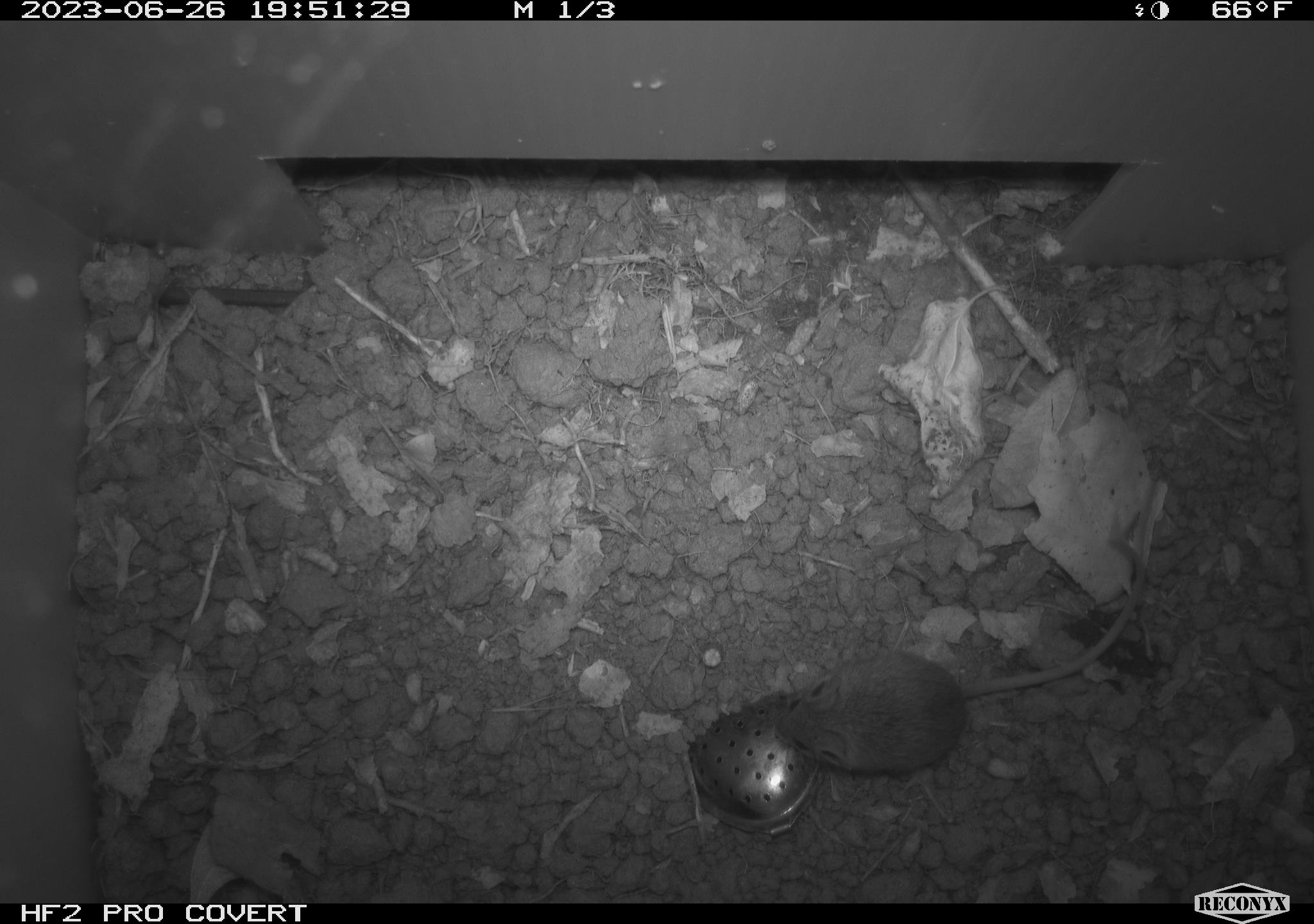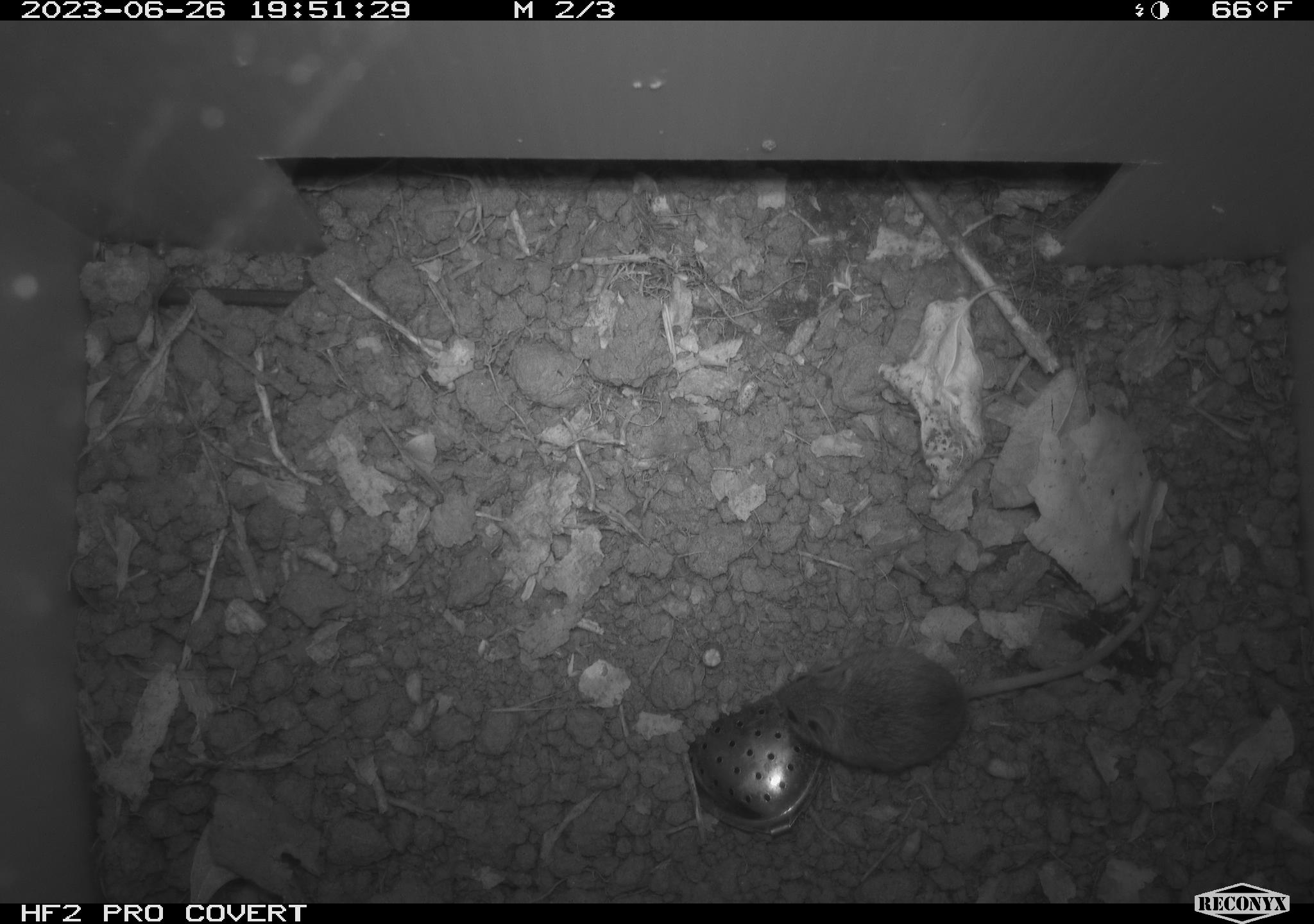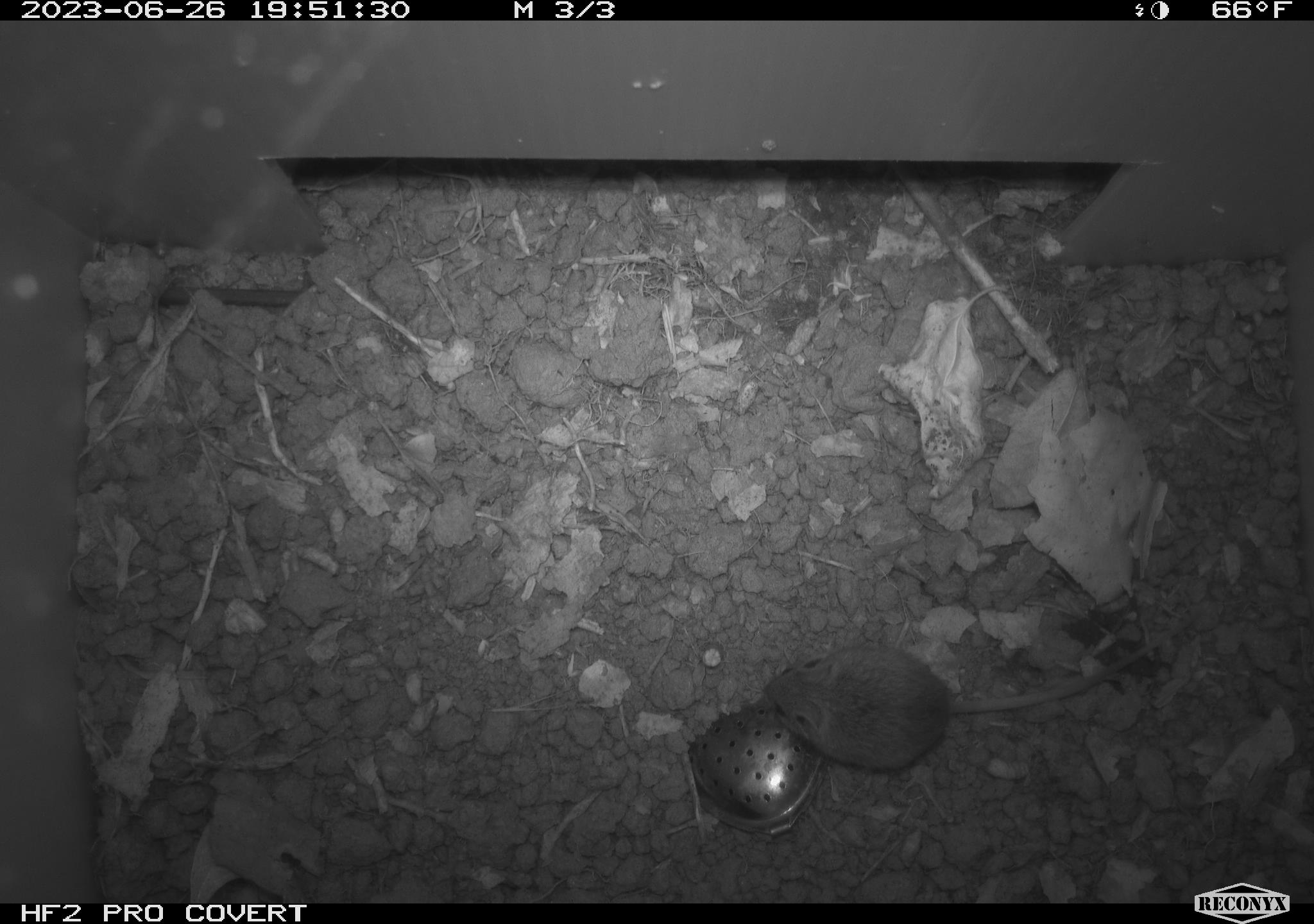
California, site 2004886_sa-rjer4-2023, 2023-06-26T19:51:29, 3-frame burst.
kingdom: Animalia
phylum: Chordata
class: Mammalia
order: Rodentia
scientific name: Rodentia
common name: mouse species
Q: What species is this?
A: Mouse species (Rodentia).